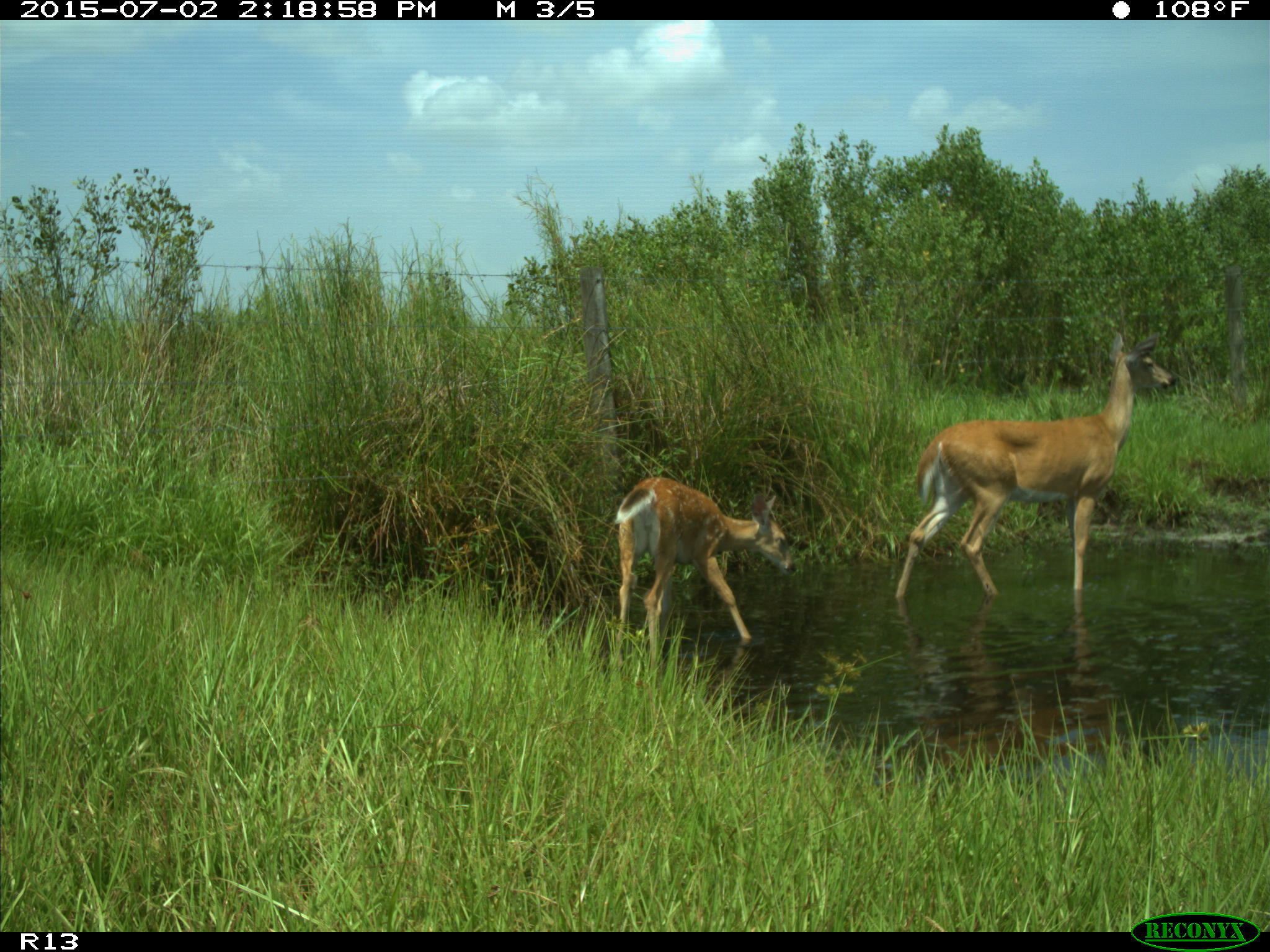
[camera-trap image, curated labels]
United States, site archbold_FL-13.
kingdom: Animalia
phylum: Chordata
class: Mammalia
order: Artiodactyla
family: Cervidae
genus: Odocoileus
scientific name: Odocoileus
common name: deer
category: unidentified deer